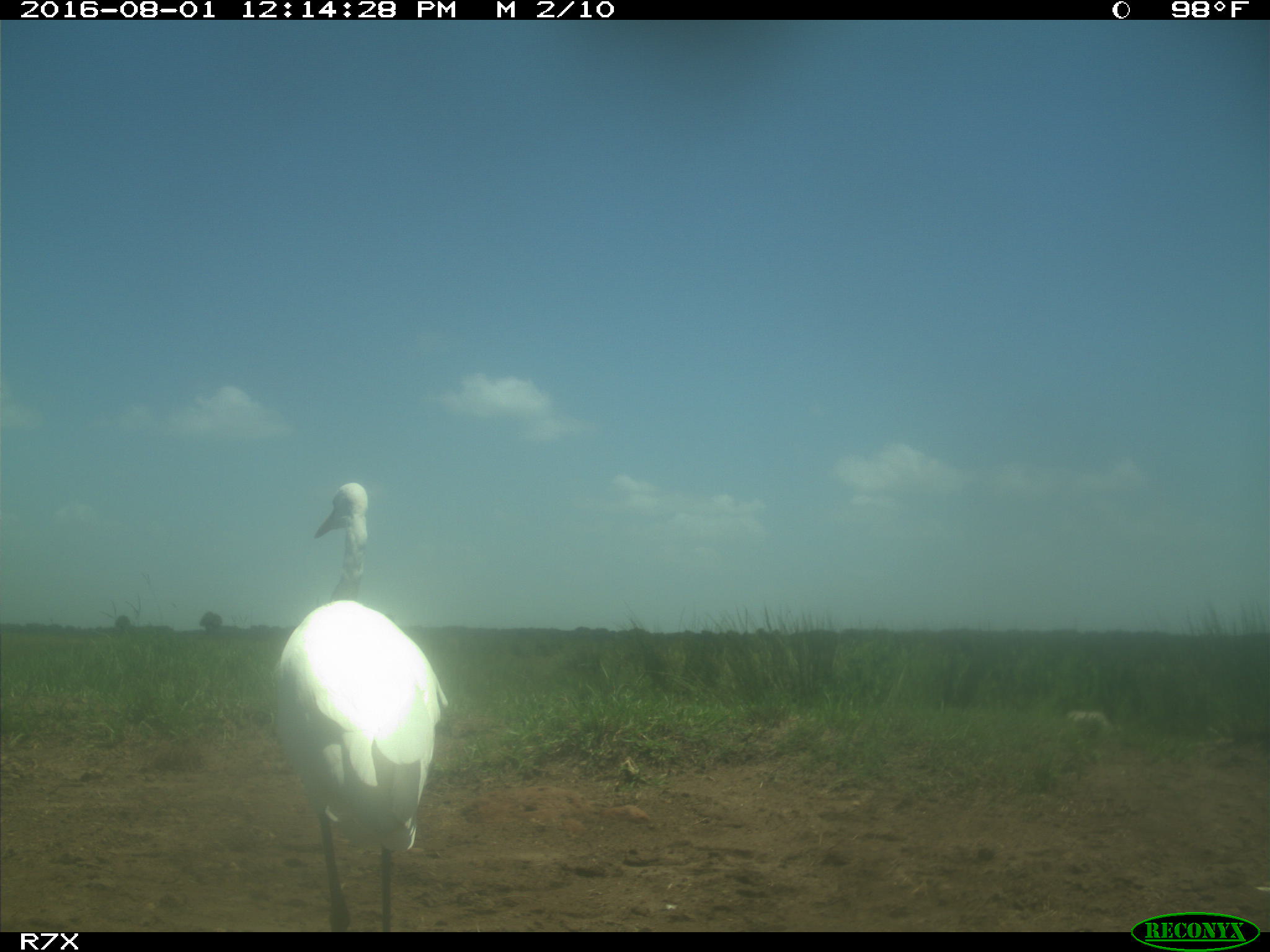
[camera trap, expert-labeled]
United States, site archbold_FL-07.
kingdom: Animalia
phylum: Chordata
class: Aves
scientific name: Aves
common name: birds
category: unidentified bird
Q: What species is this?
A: Unidentified bird (birds) (Aves).